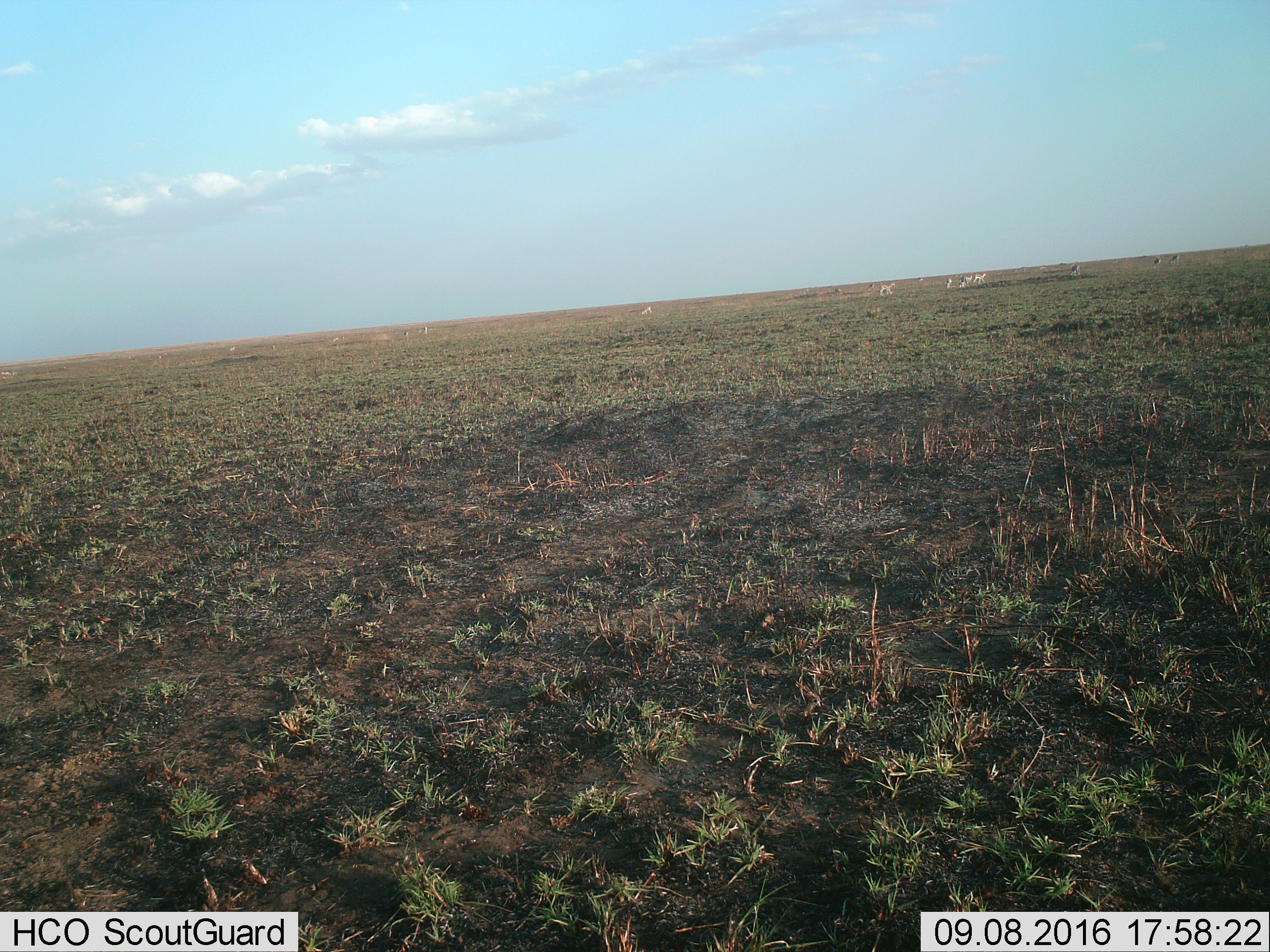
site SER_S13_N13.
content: unidentified animal